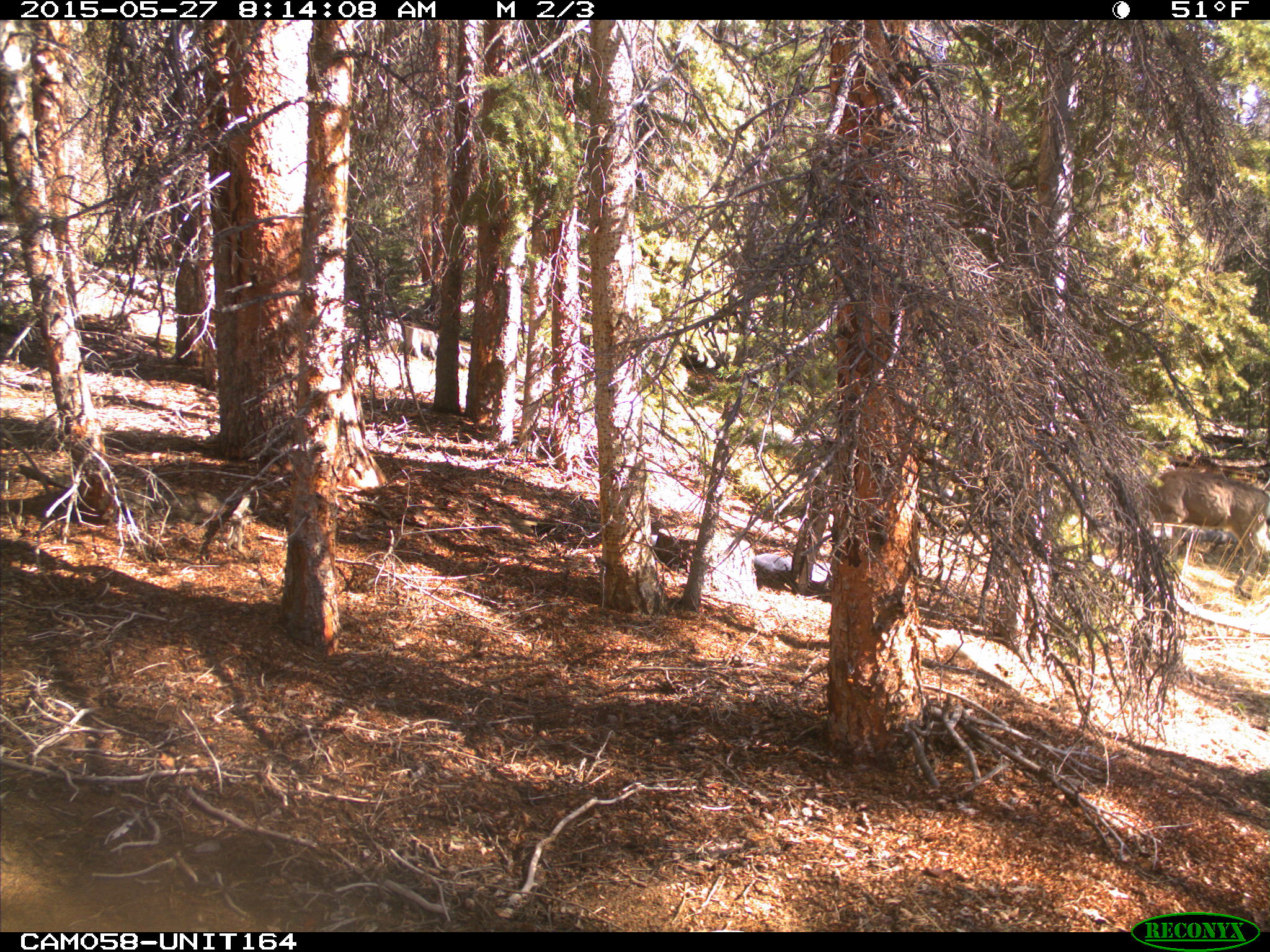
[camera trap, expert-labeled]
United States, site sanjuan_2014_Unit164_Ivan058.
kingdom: Animalia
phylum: Chordata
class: Mammalia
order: Artiodactyla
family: Cervidae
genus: Odocoileus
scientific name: Odocoileus hemionus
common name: mule deer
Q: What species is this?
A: Odocoileus hemionus (mule deer).